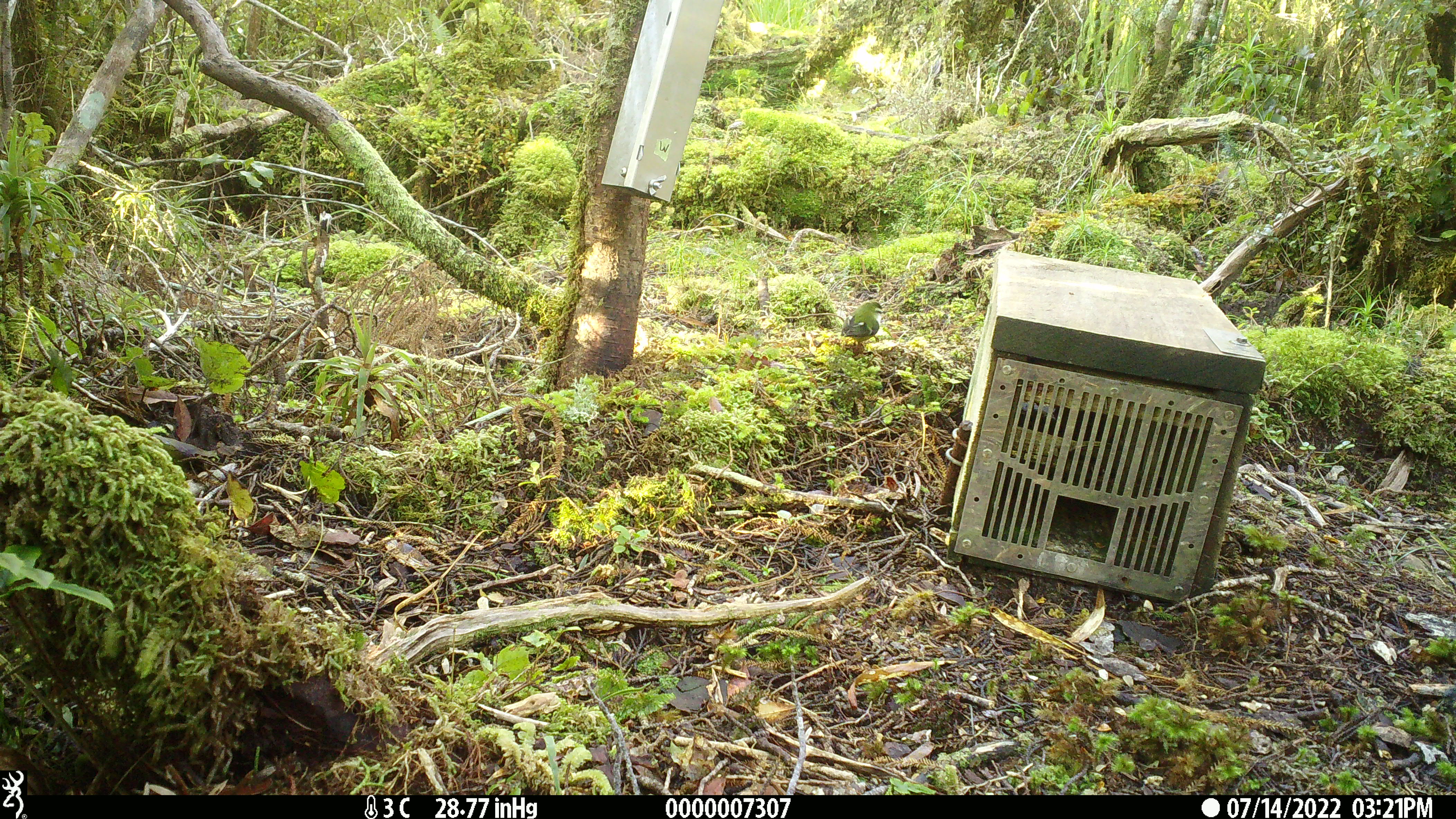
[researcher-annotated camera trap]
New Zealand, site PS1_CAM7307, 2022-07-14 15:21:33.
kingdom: Animalia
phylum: Chordata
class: Aves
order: Passeriformes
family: Acanthisittidae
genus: Acanthisitta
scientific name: Acanthisitta chloris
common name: rifleman